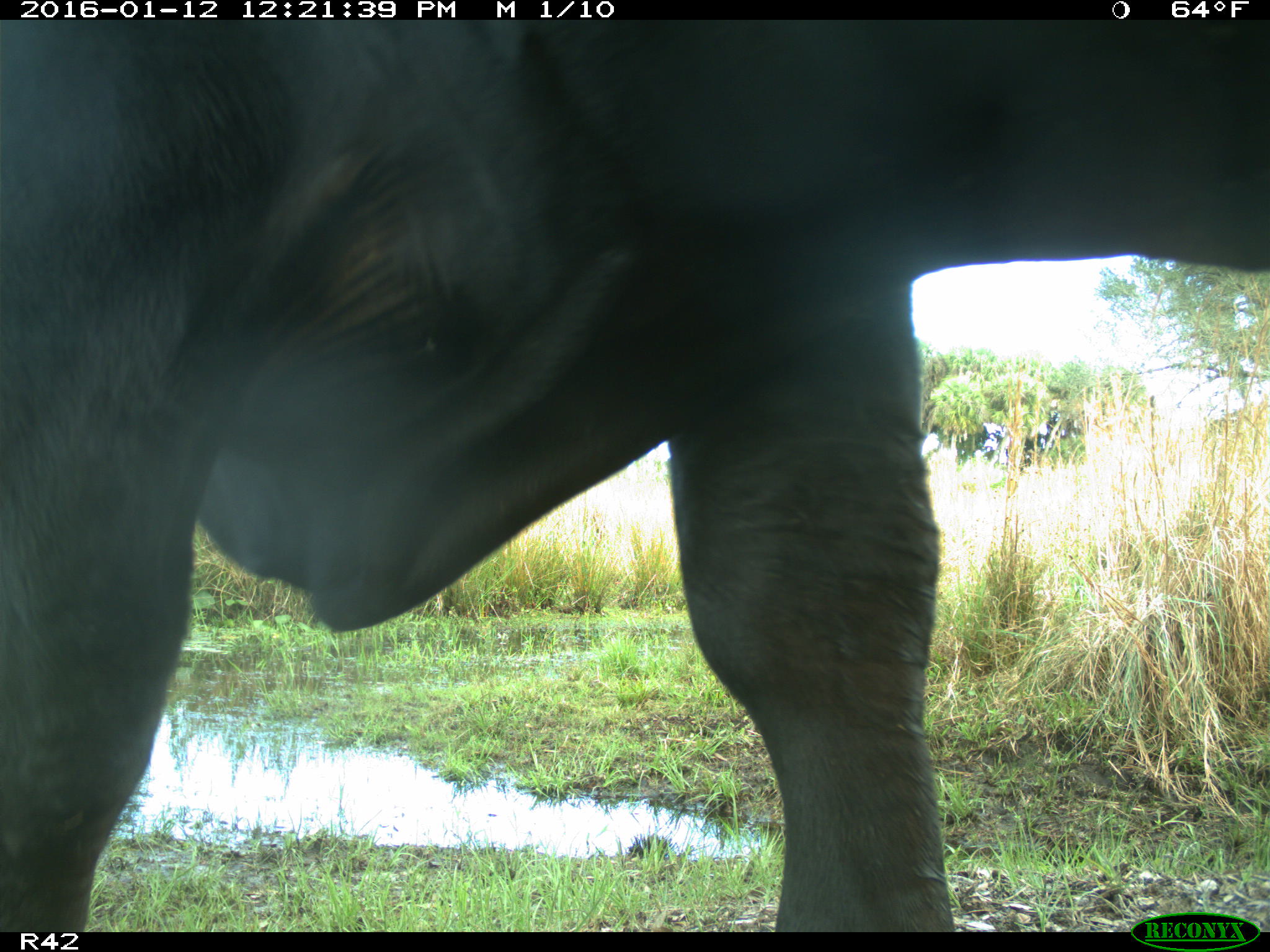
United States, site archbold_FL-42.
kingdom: Animalia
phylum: Chordata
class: Mammalia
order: Artiodactyla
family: Bovidae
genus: Bos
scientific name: Bos taurus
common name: domestic cow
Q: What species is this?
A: Bos taurus (domestic cow).